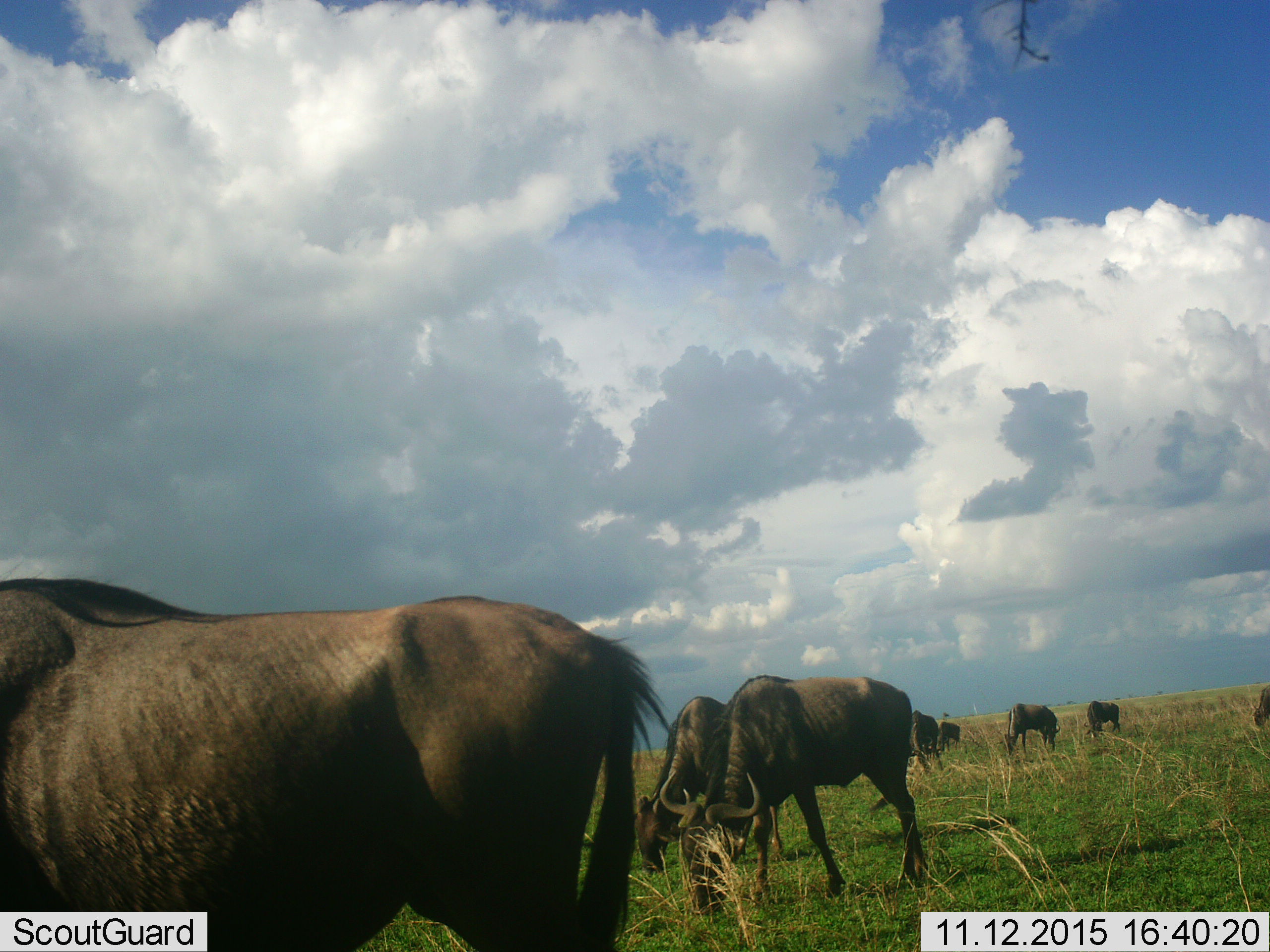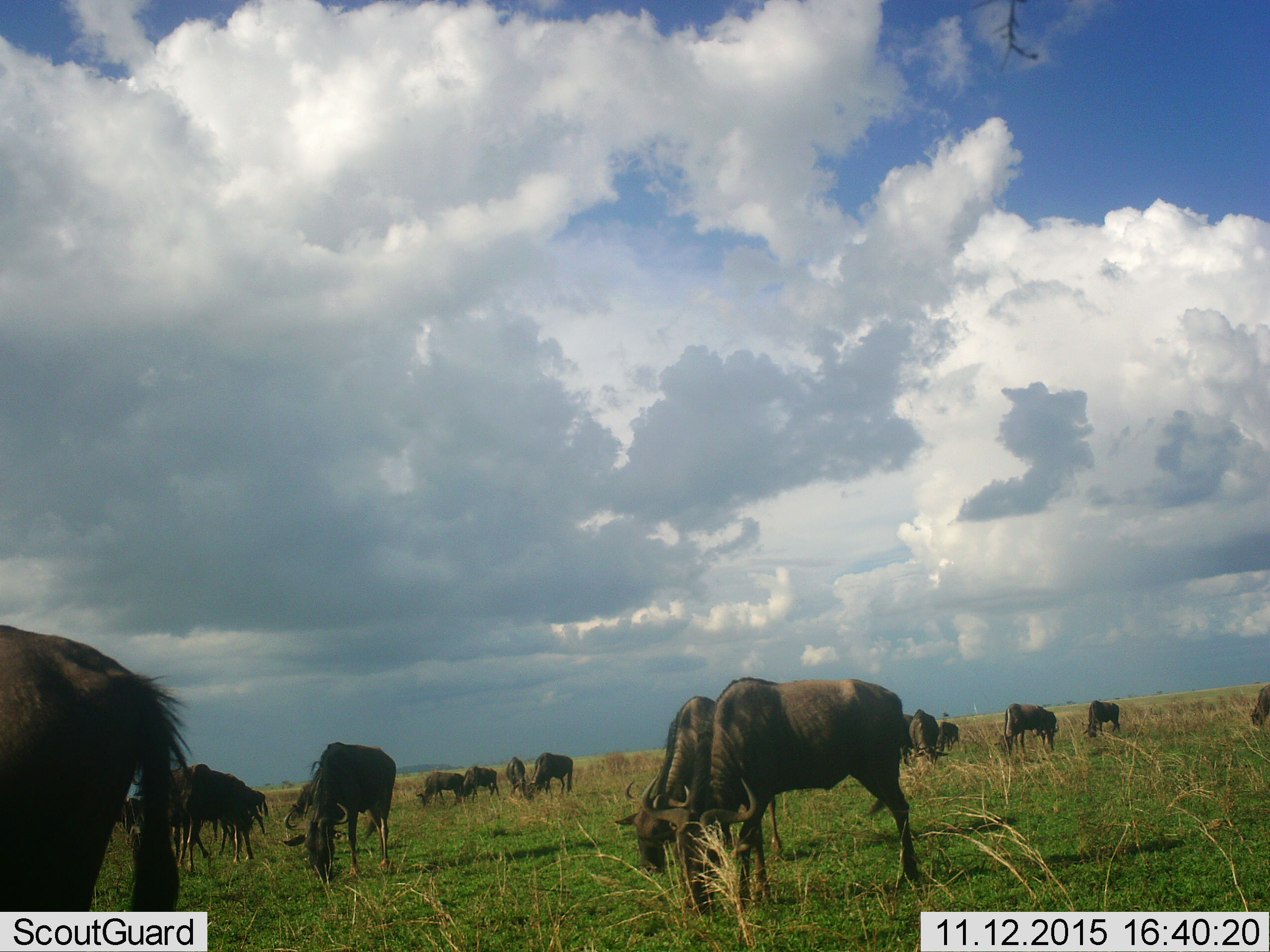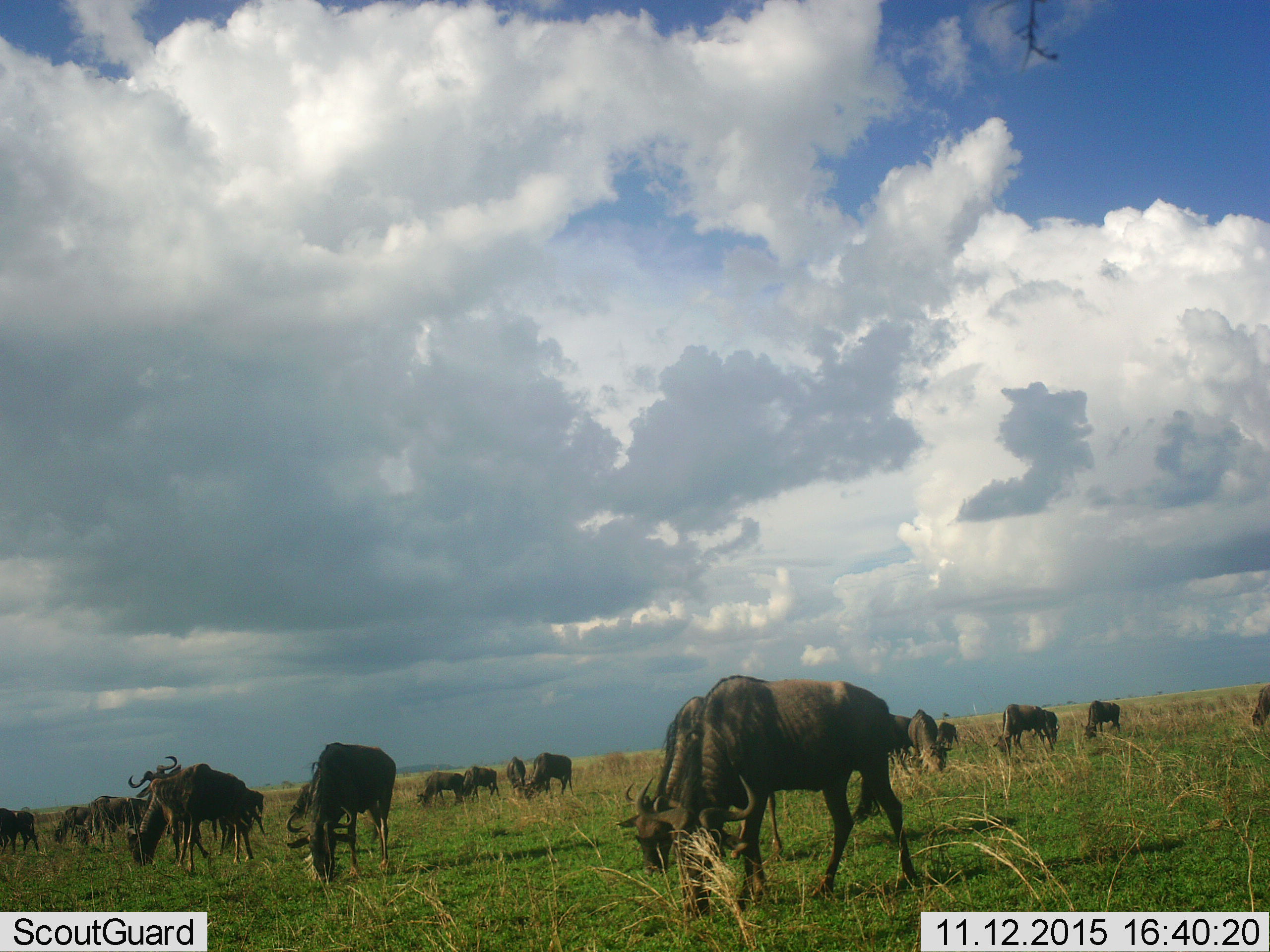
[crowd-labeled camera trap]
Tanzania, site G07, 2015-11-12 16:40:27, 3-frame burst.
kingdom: Animalia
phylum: Chordata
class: Mammalia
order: Artiodactyla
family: Bovidae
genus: Connochaetes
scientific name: Connochaetes taurinus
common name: blue wildebeest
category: wildebeest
Wildebeest (blue wildebeest) (Connochaetes taurinus), count 11-50. Behavior (volunteer vote fractions): standing 44%, resting 0%, moving 56%, interacting 0%. Young present (vote fraction): 0%. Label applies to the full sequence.